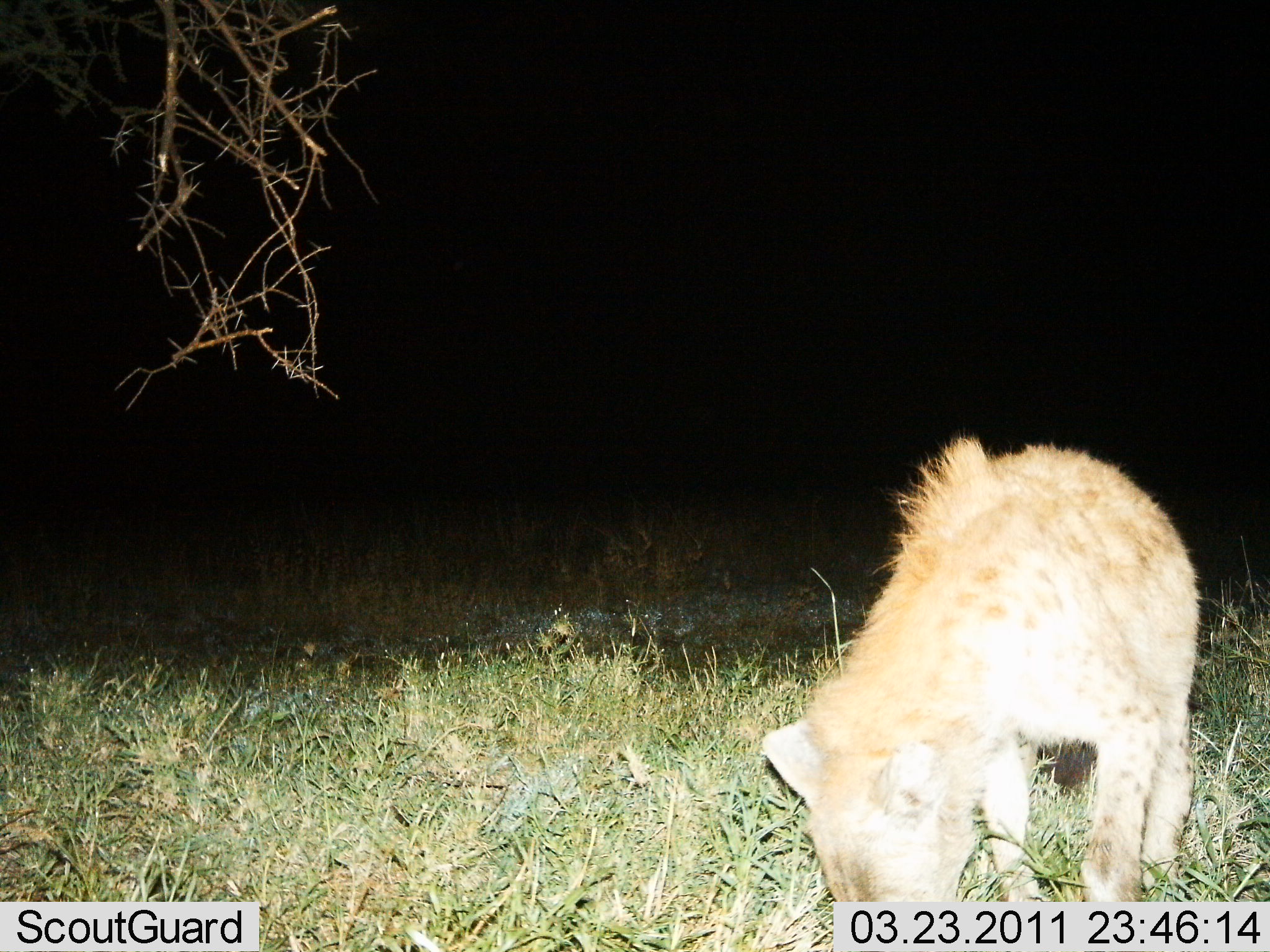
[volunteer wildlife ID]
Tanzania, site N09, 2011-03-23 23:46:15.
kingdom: Animalia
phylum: Chordata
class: Mammalia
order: Carnivora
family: Hyaenidae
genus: Crocuta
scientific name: Crocuta crocuta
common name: spotted hyena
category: hyenaspotted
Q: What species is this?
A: Hyenaspotted (spotted hyena) (Crocuta crocuta).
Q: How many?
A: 1.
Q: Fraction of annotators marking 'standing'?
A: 64%.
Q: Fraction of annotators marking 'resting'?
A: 0%.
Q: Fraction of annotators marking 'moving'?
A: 27%.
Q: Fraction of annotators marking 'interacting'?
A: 0%.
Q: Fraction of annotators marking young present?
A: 0%.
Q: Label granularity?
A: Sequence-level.